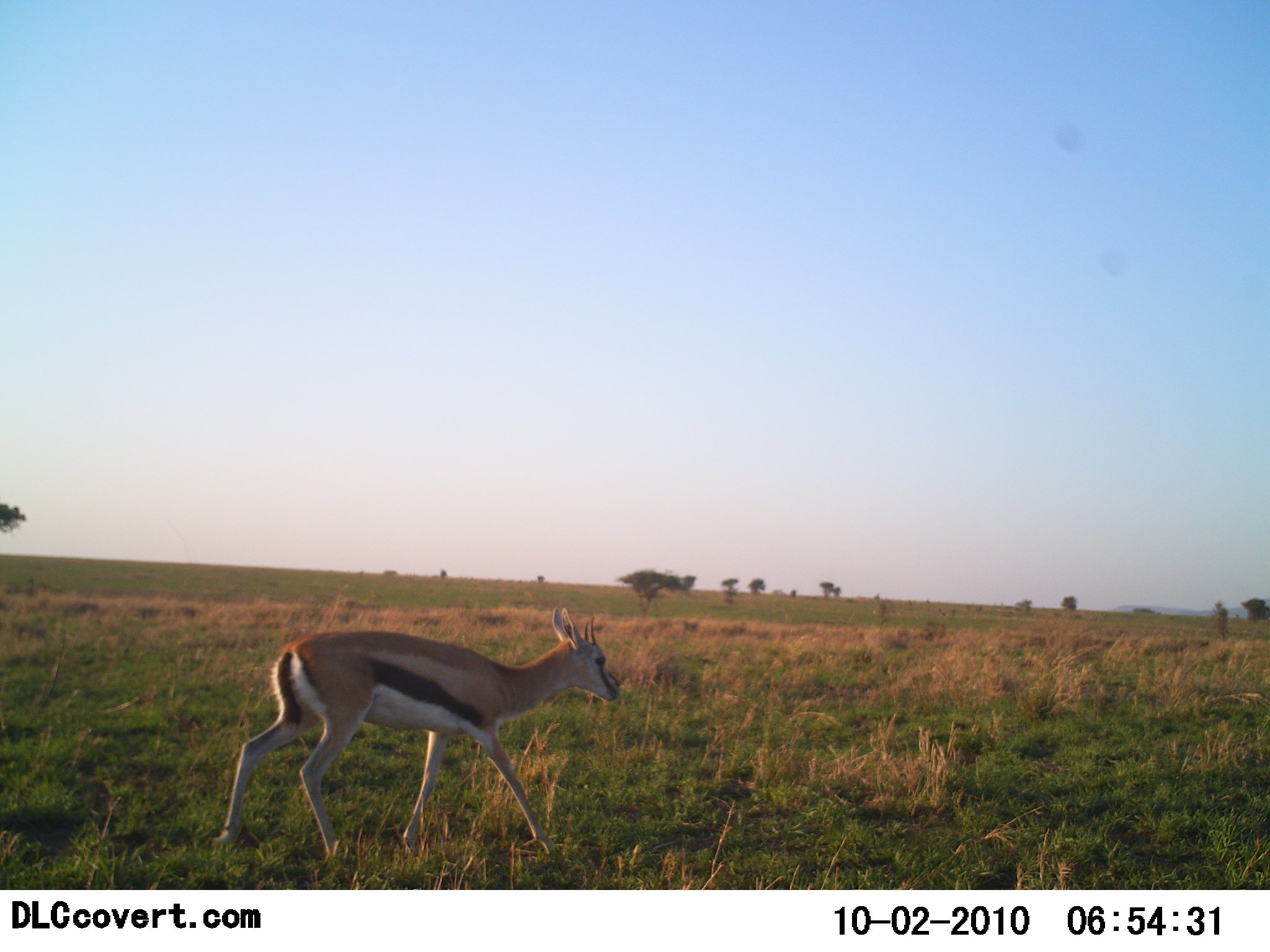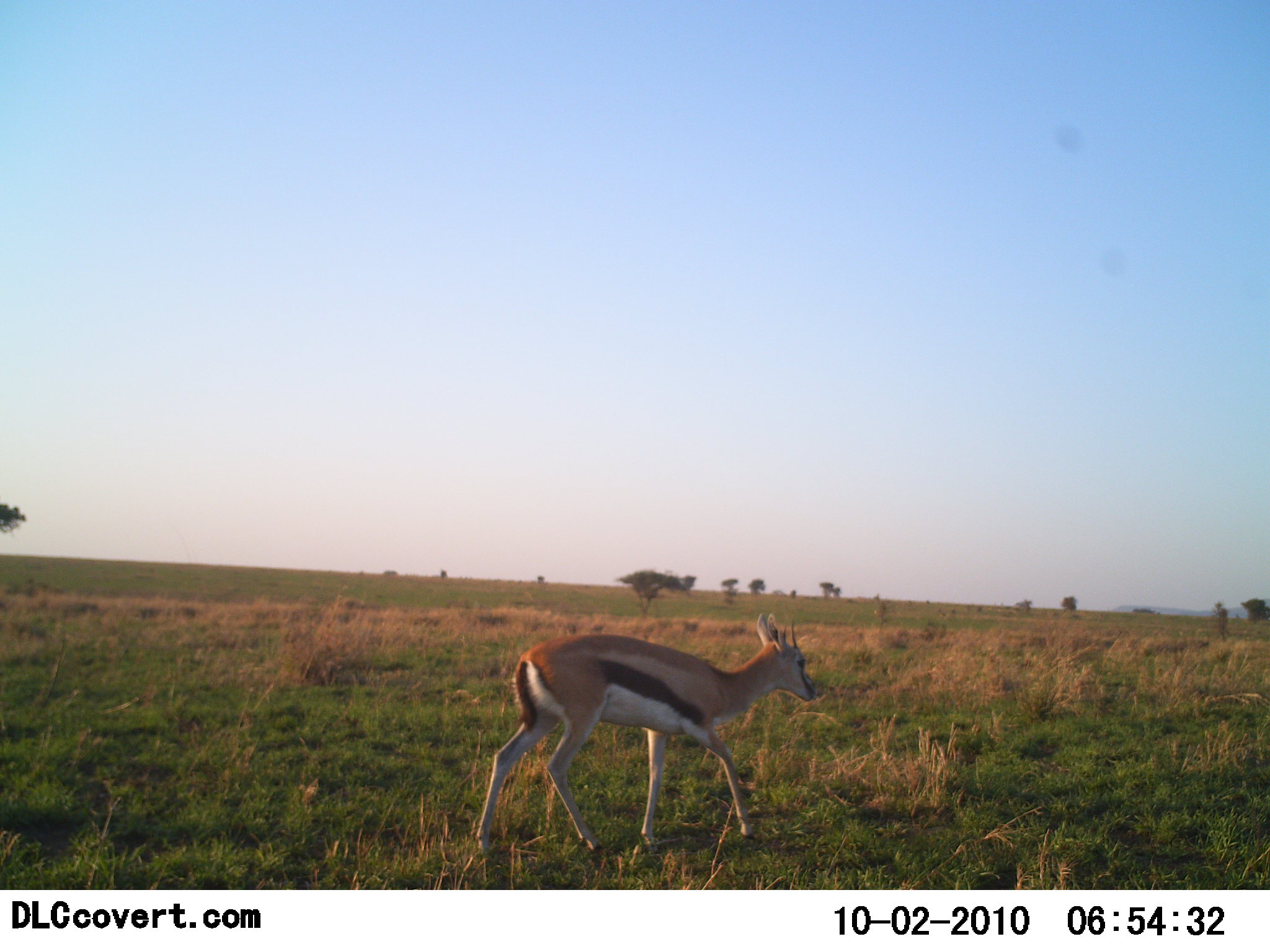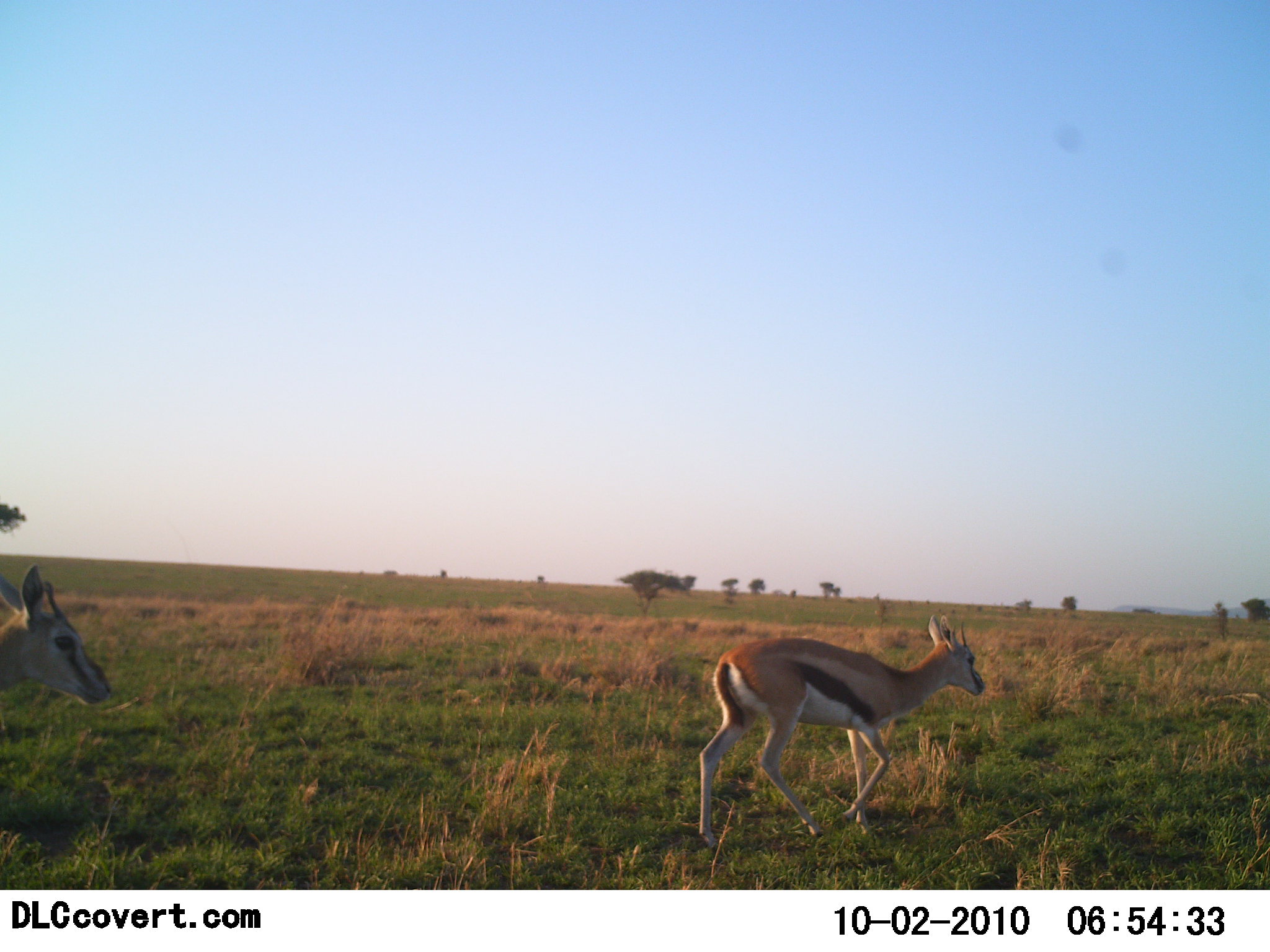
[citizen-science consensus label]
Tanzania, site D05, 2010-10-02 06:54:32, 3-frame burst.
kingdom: Animalia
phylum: Chordata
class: Mammalia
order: Artiodactyla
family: Bovidae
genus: Eudorcas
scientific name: Eudorcas thomsonii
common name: thomson's gazelle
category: gazellethomsons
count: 2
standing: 0%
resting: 0%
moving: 100%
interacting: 0%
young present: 0%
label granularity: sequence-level